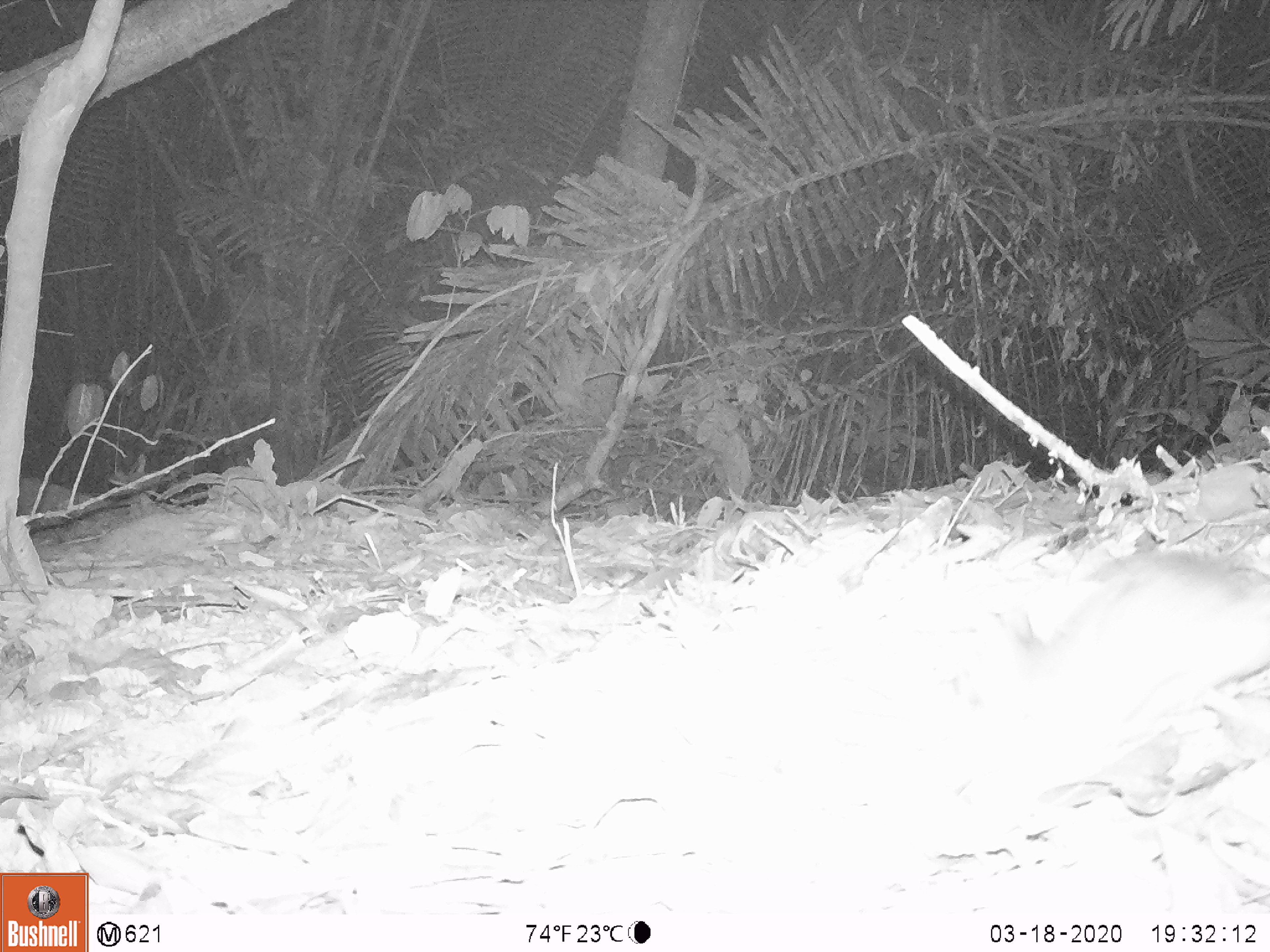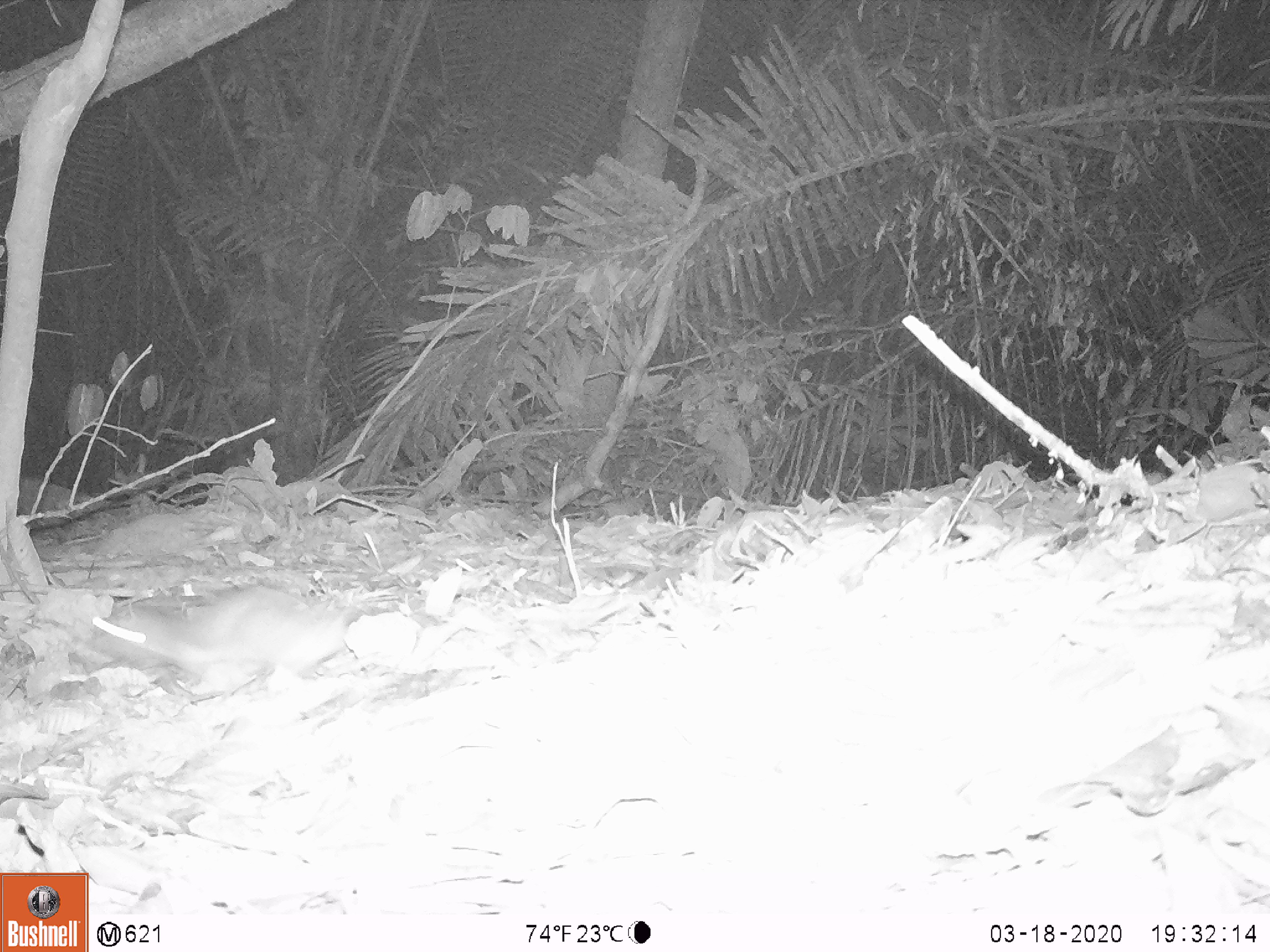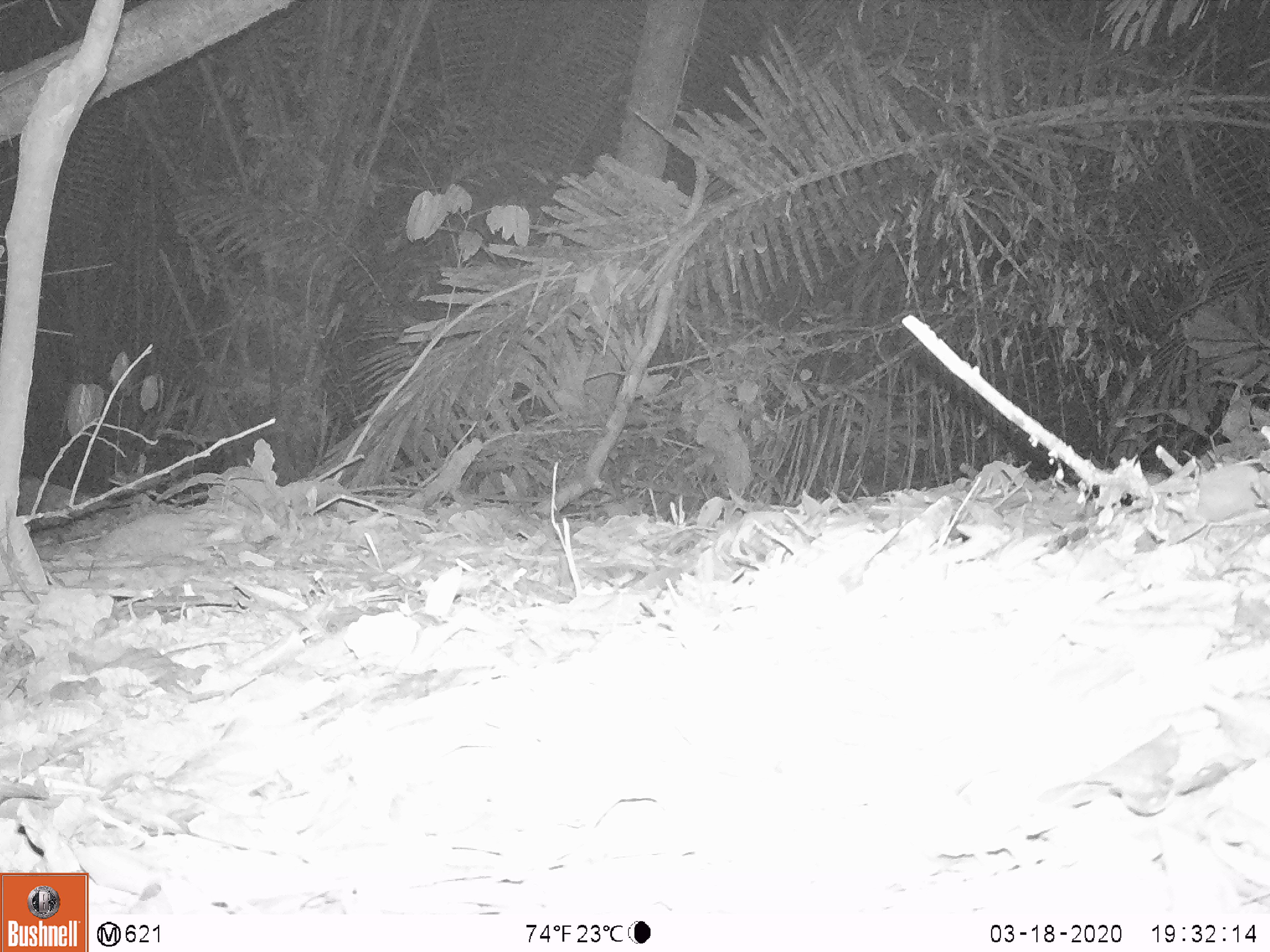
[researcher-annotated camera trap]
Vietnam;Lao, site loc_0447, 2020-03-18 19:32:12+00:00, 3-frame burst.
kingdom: Animalia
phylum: Chordata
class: Mammalia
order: Rodentia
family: Muridae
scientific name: Muridae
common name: old-world mice and rats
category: unidentified murid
Unidentified murid (old-world mice and rats) (Muridae). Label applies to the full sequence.